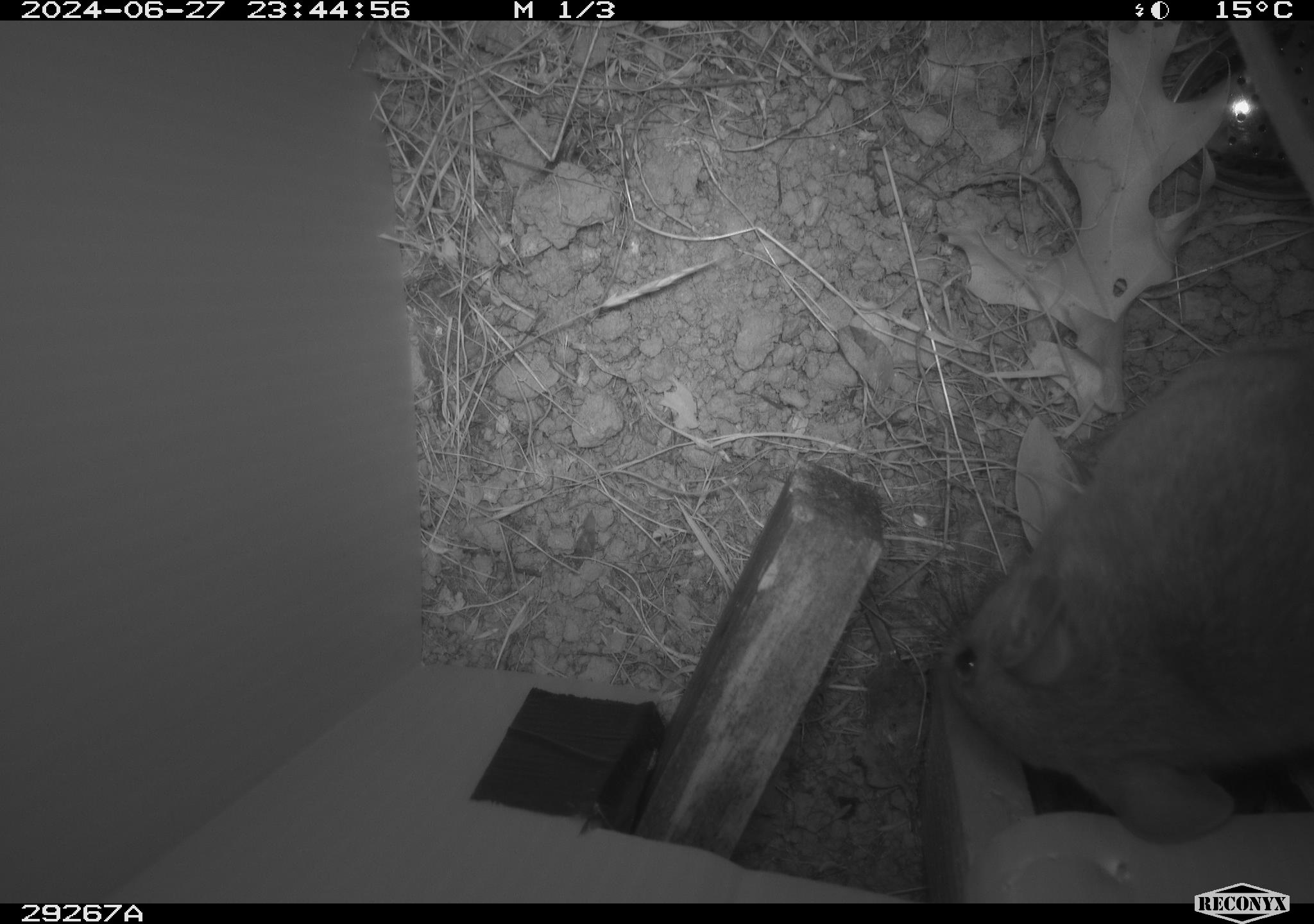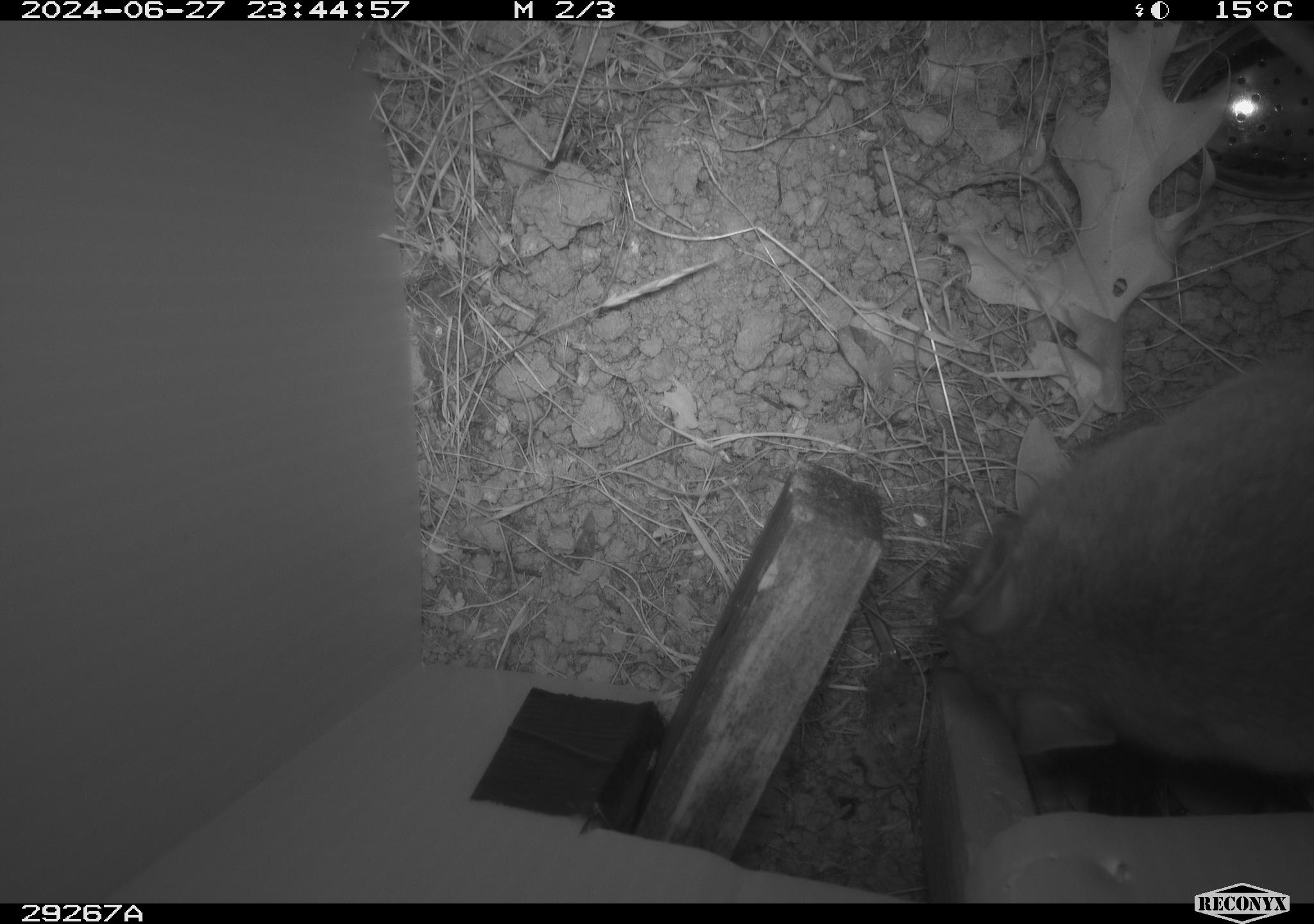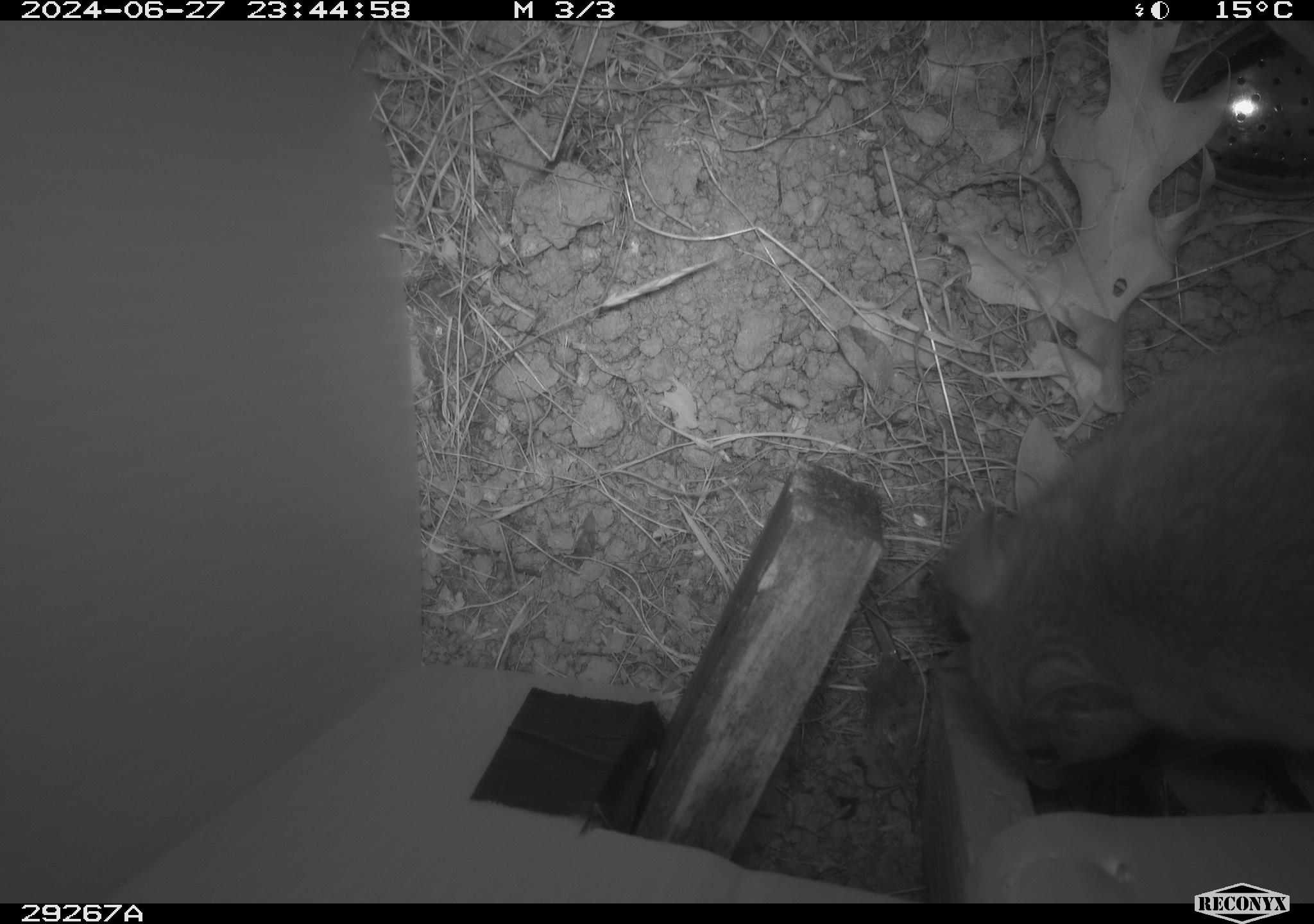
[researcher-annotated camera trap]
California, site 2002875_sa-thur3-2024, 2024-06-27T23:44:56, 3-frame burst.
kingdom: Animalia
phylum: Chordata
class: Mammalia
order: Rodentia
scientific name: Rodentia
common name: rodent